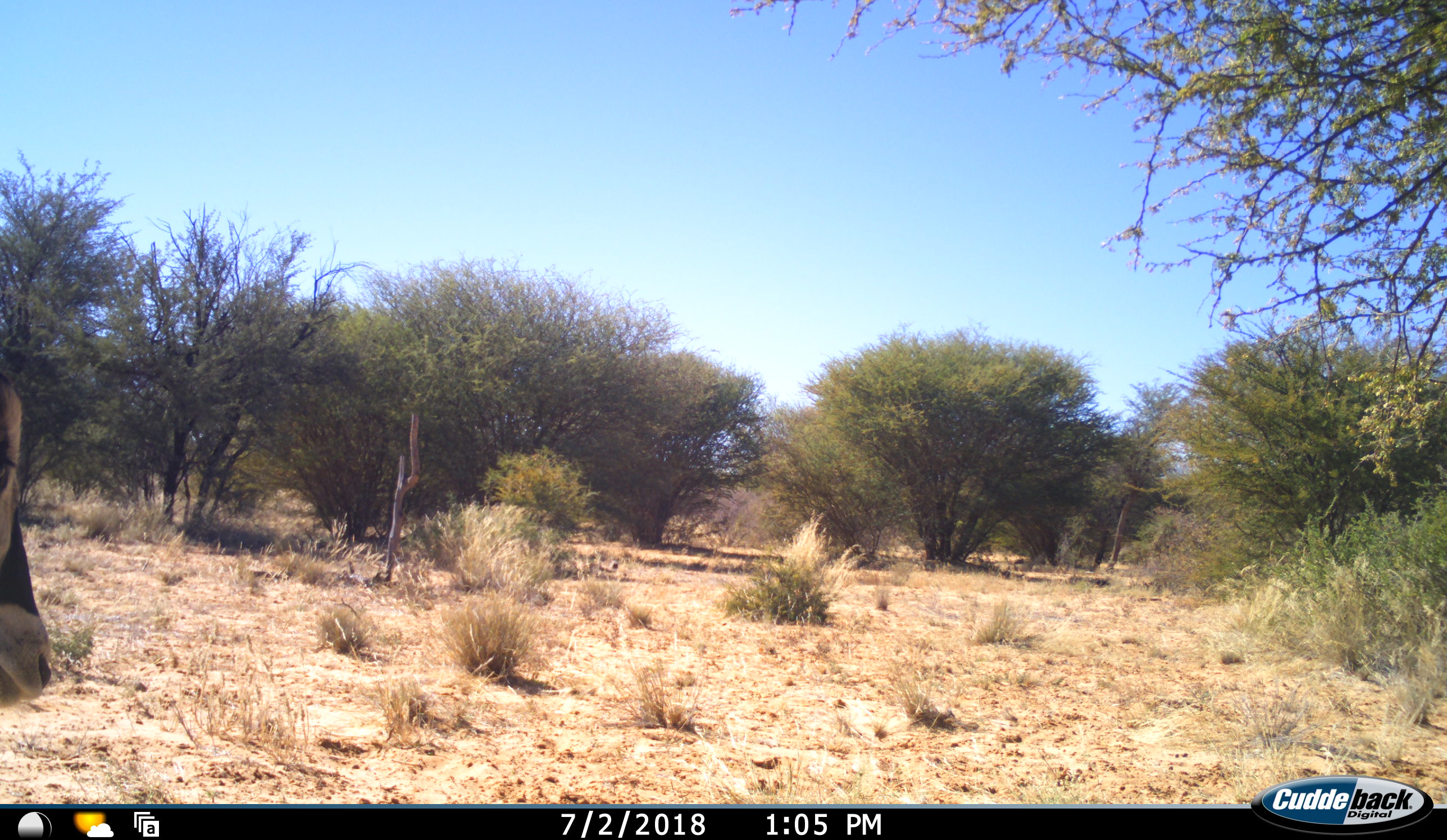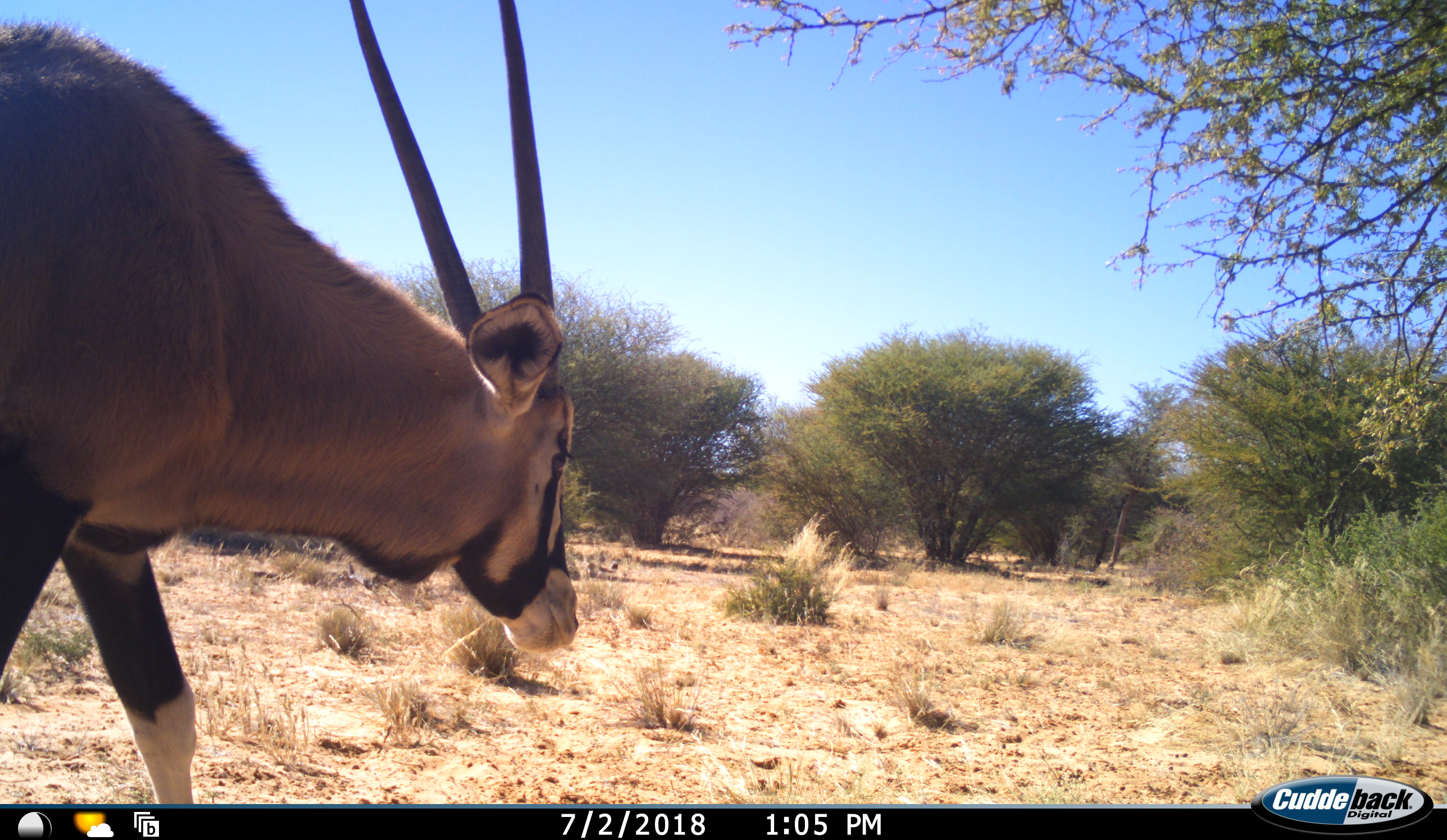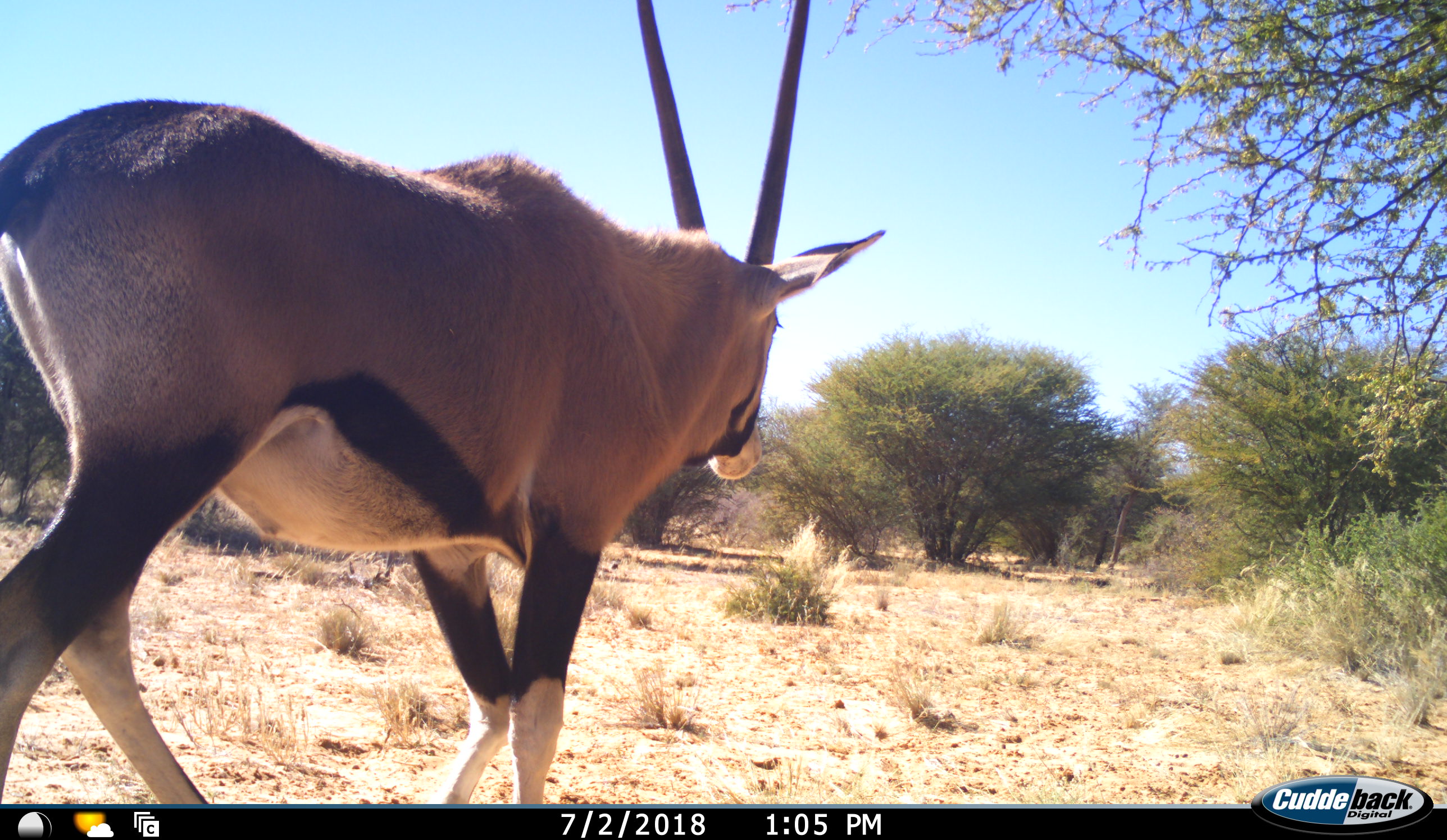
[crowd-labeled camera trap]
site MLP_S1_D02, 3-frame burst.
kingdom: Animalia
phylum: Chordata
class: Mammalia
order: Artiodactyla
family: Bovidae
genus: Oryx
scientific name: Oryx gazella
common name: gemsbok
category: oryx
Oryx (gemsbok) (Oryx gazella), count 1. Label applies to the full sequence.